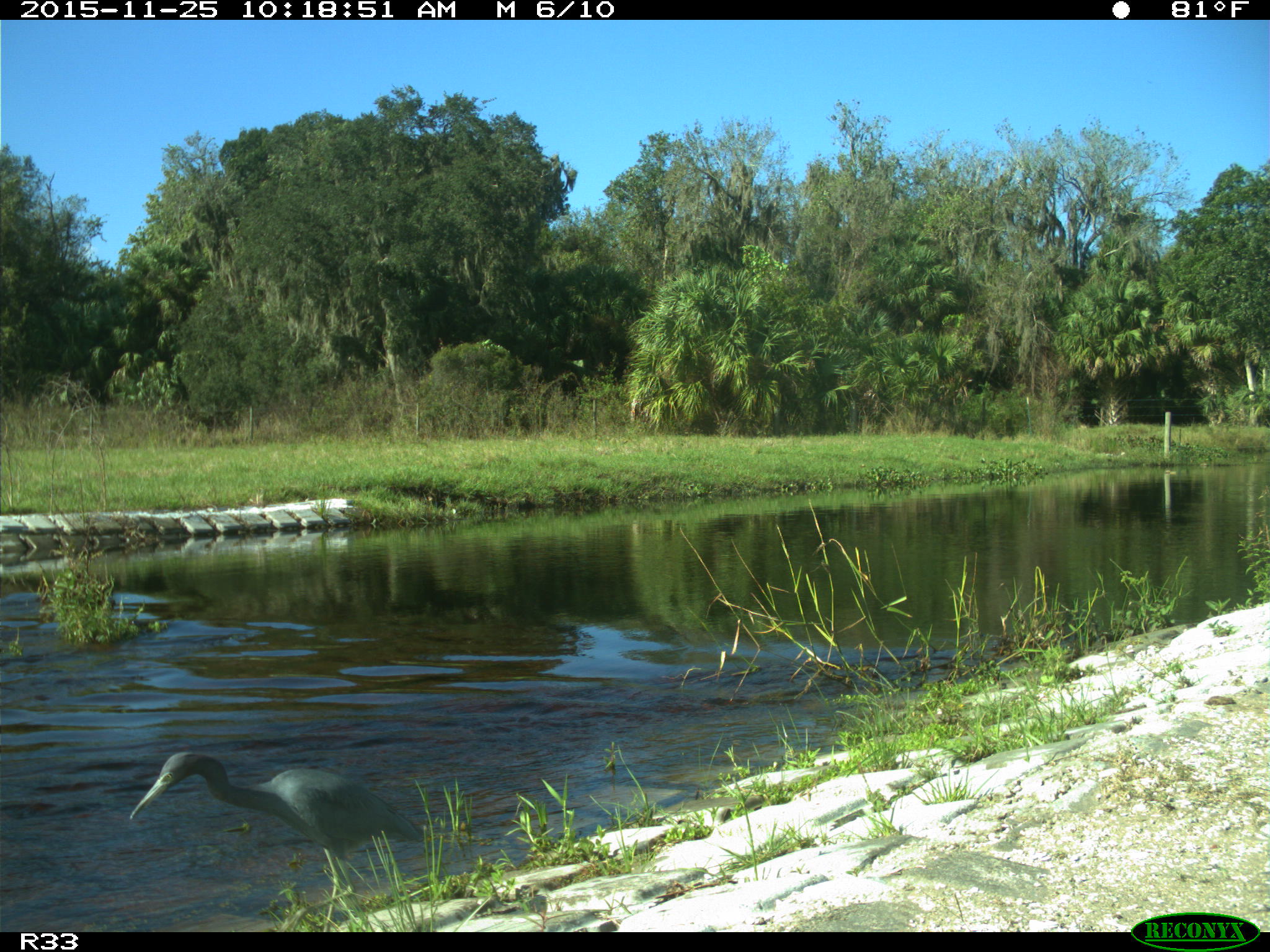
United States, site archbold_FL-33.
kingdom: Animalia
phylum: Chordata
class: Aves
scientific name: Aves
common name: birds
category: unidentified bird